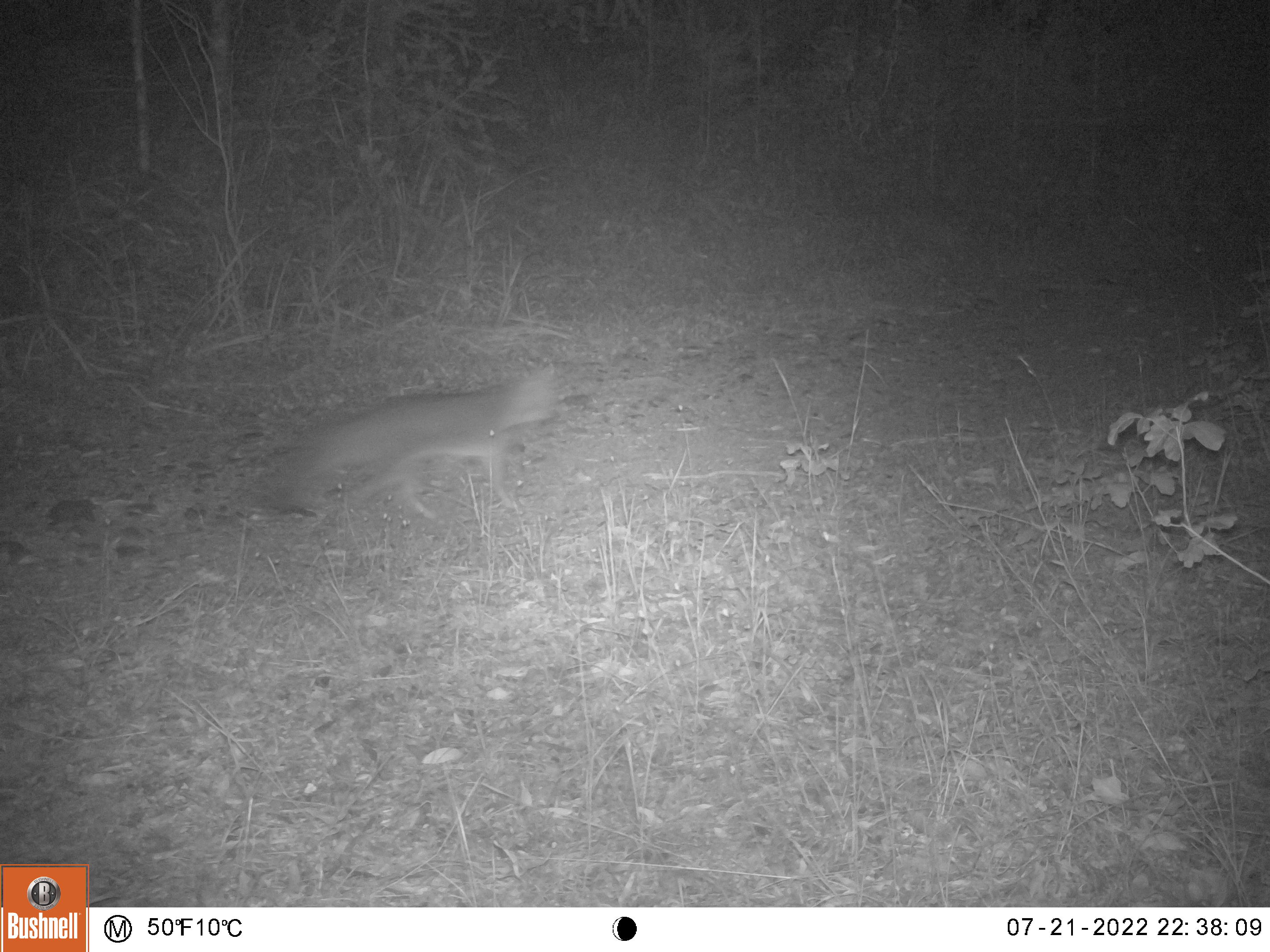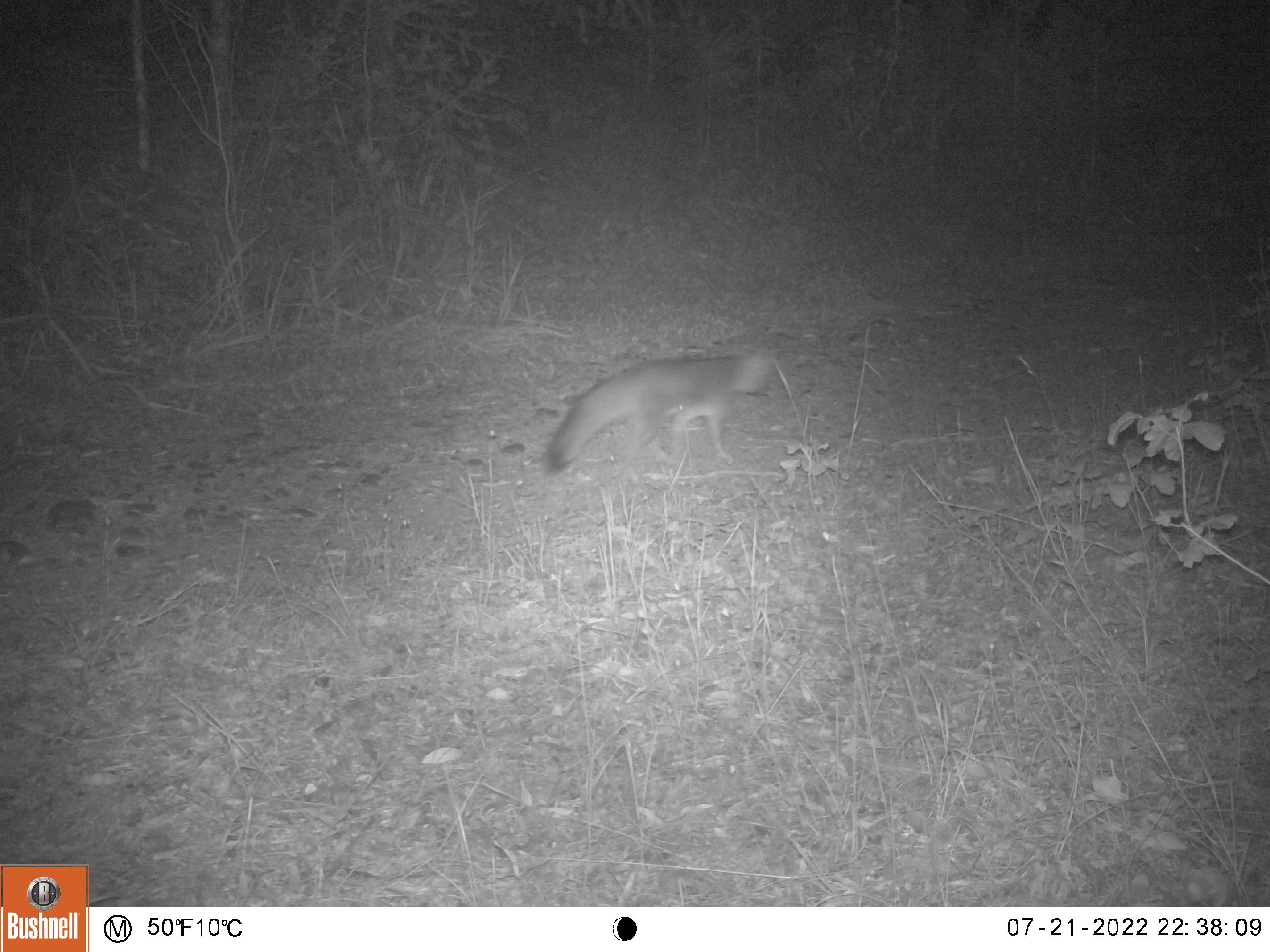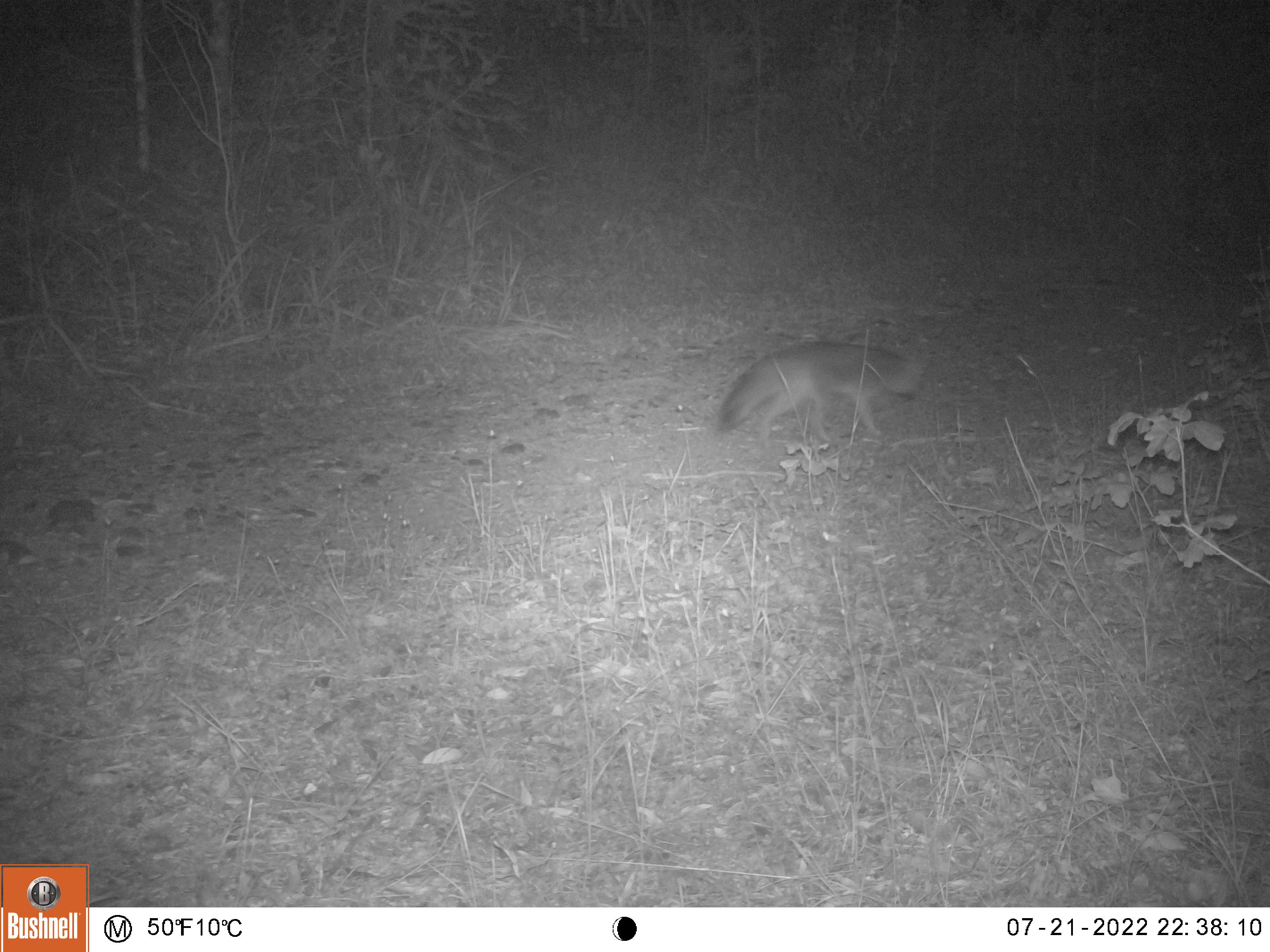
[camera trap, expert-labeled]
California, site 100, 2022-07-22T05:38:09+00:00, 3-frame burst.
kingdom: Animalia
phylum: Chordata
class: Mammalia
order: Carnivora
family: Canidae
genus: Urocyon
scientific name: Urocyon cinereoargenteus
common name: gray fox